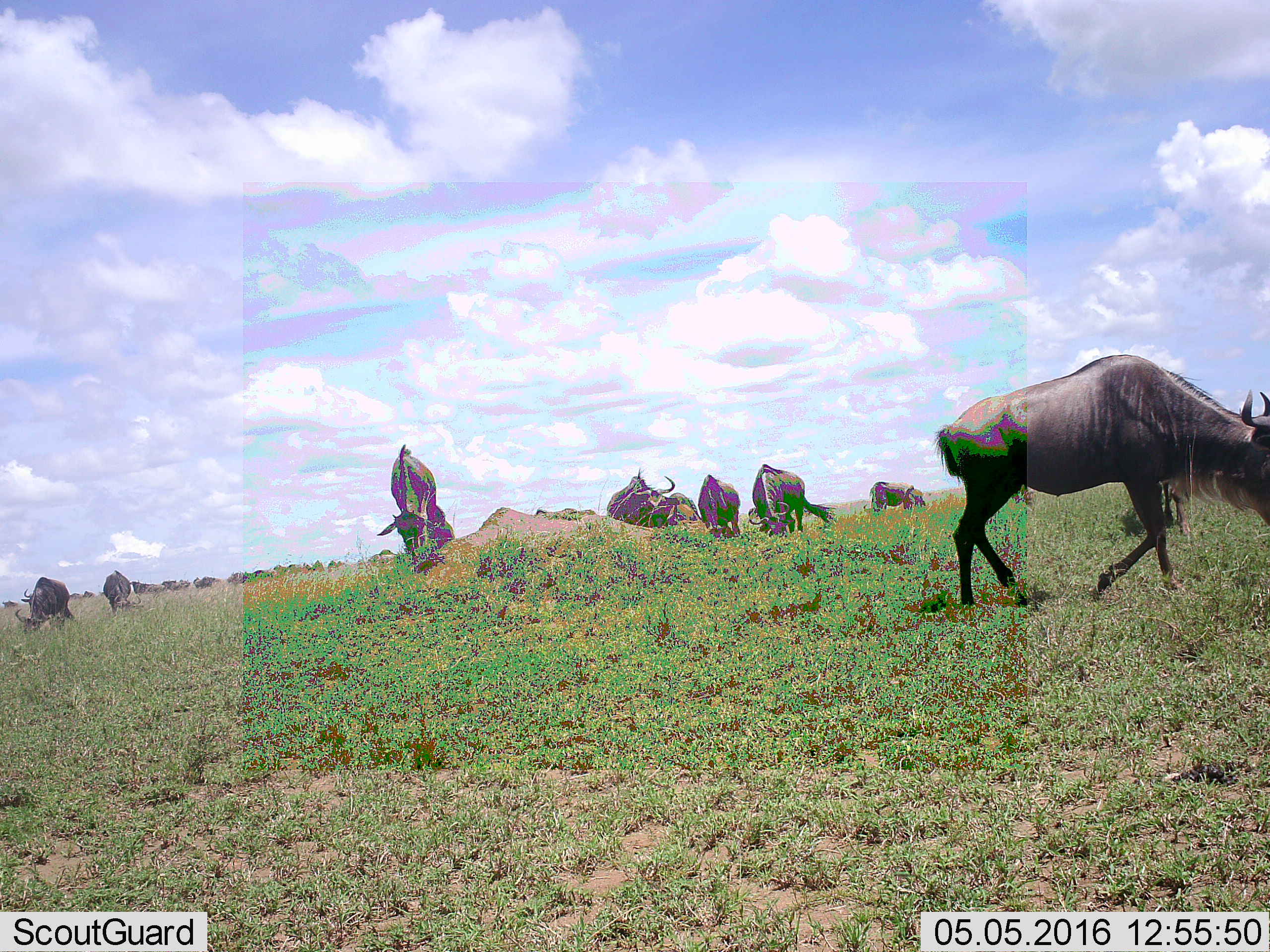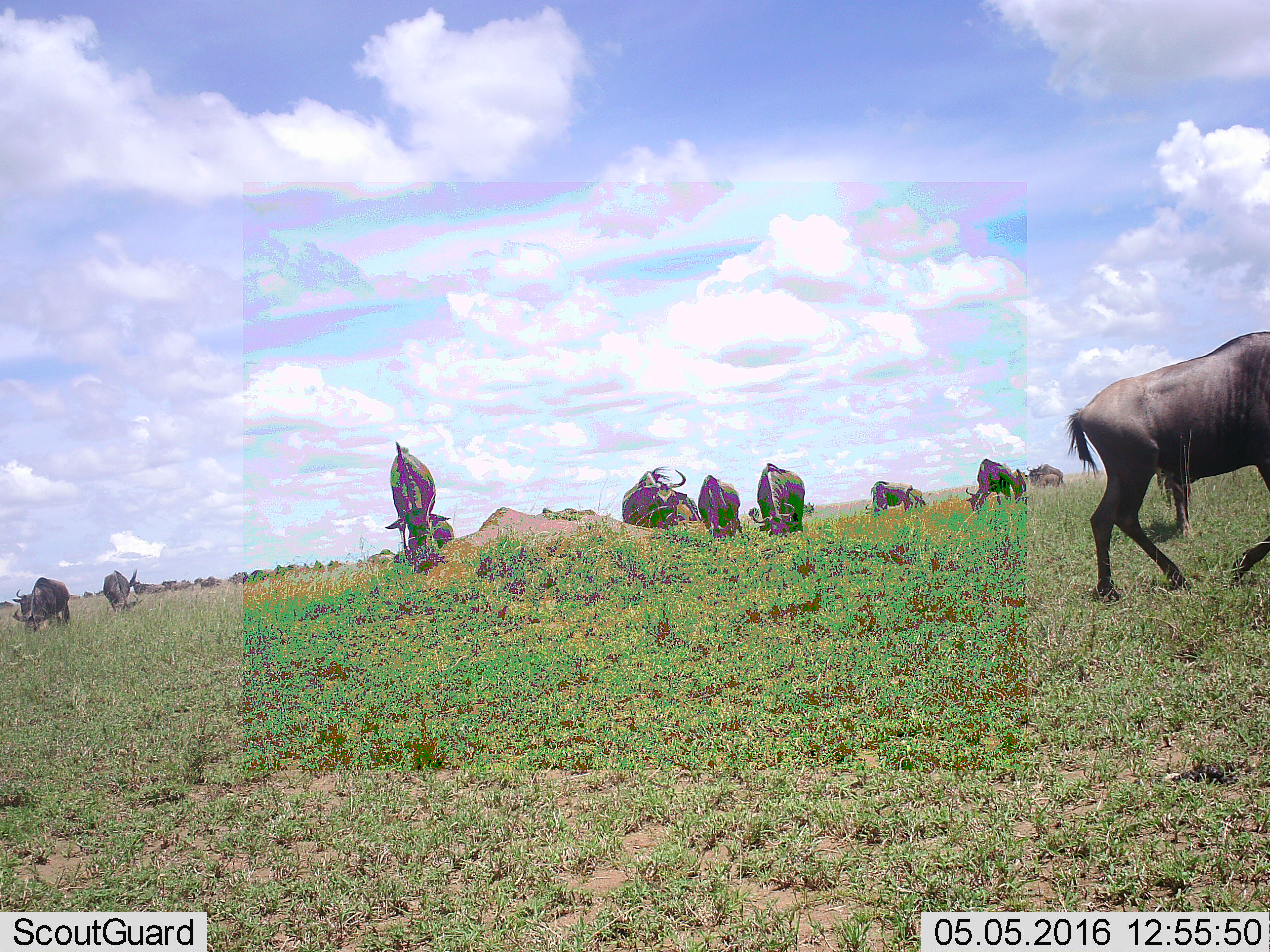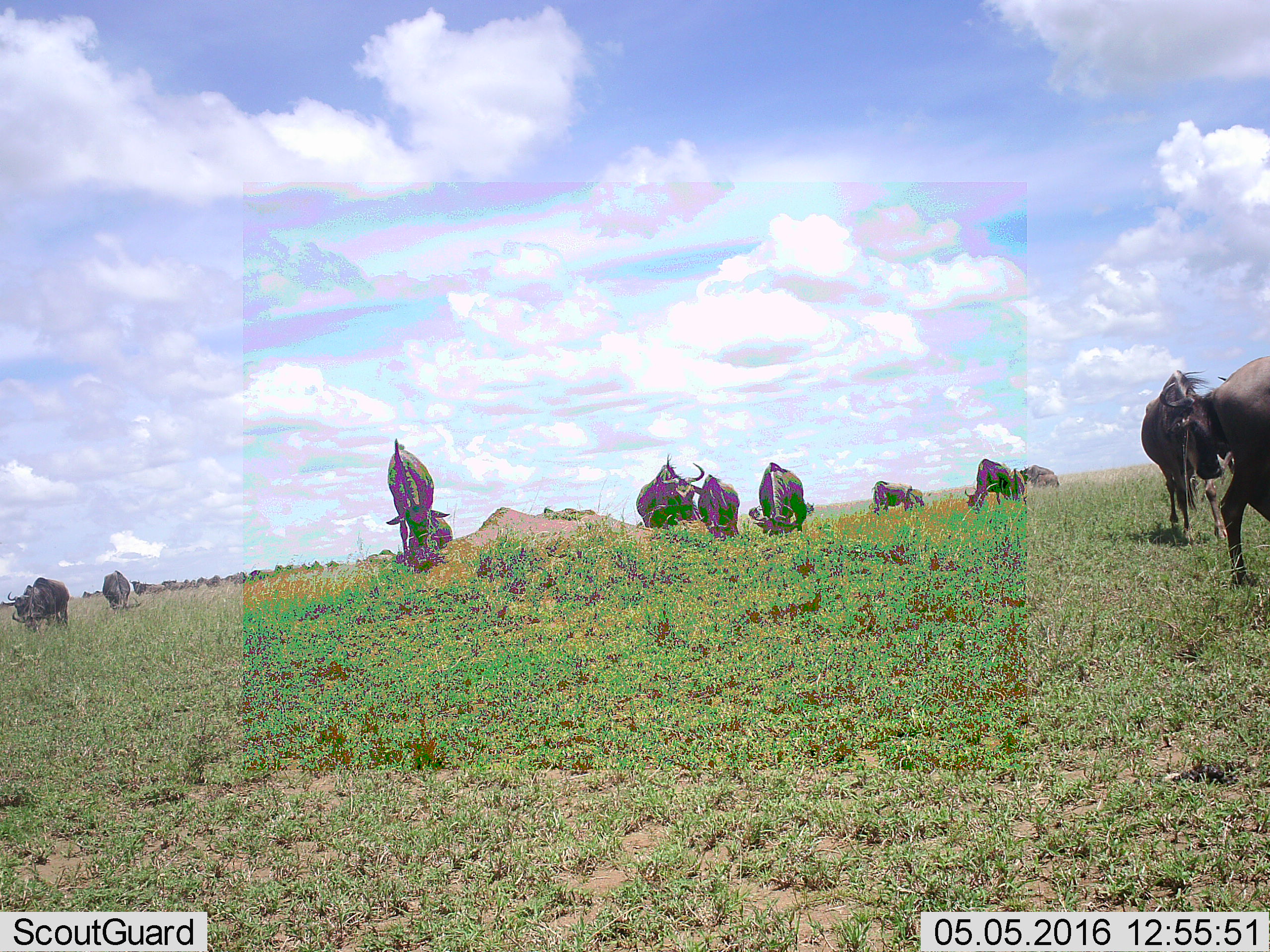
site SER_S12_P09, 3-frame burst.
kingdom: Animalia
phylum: Chordata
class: Mammalia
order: Artiodactyla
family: Bovidae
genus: Connochaetes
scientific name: Connochaetes taurinus taurinus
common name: blue wildebeest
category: wildebeestblue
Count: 11-50.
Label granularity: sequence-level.